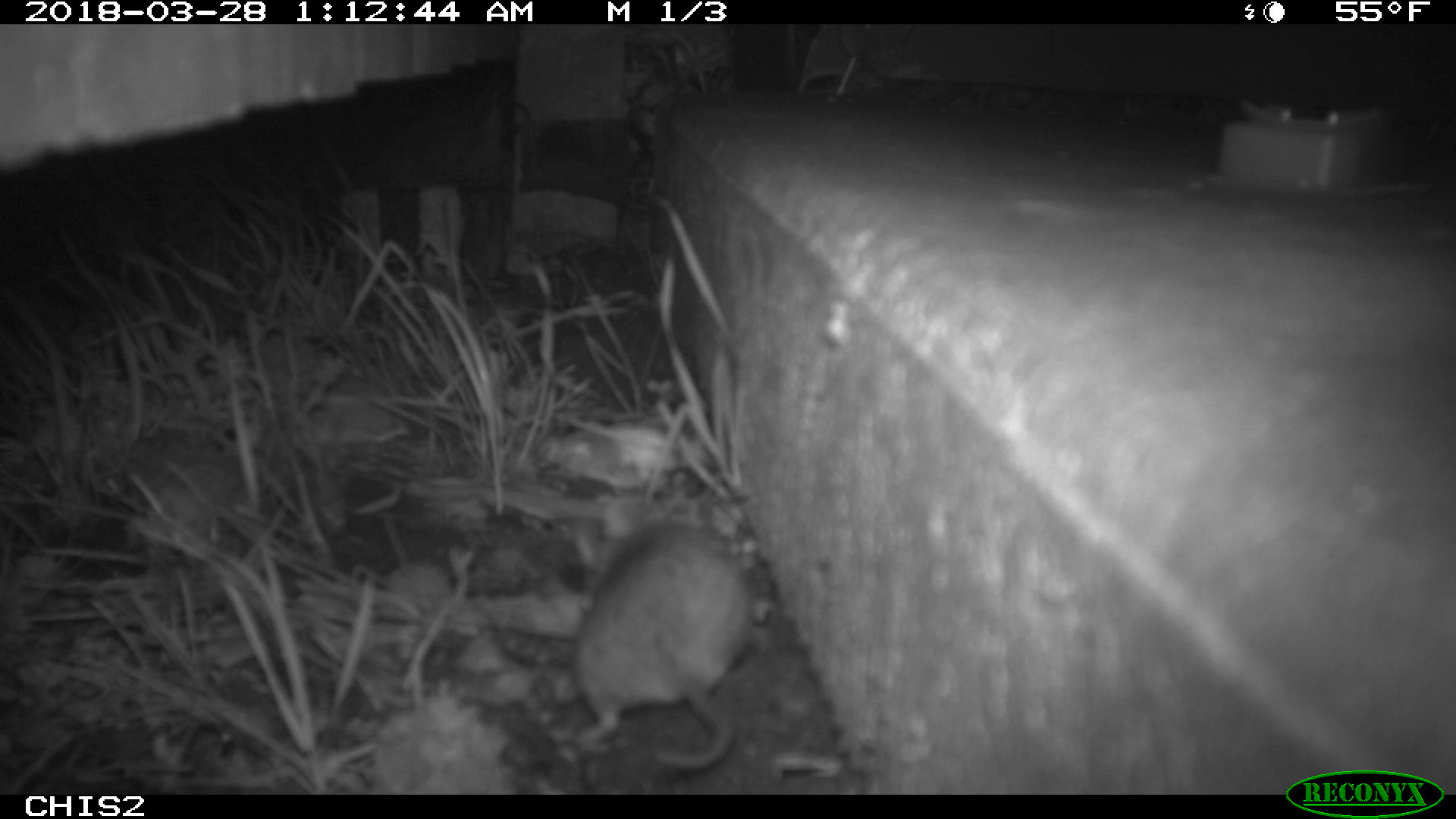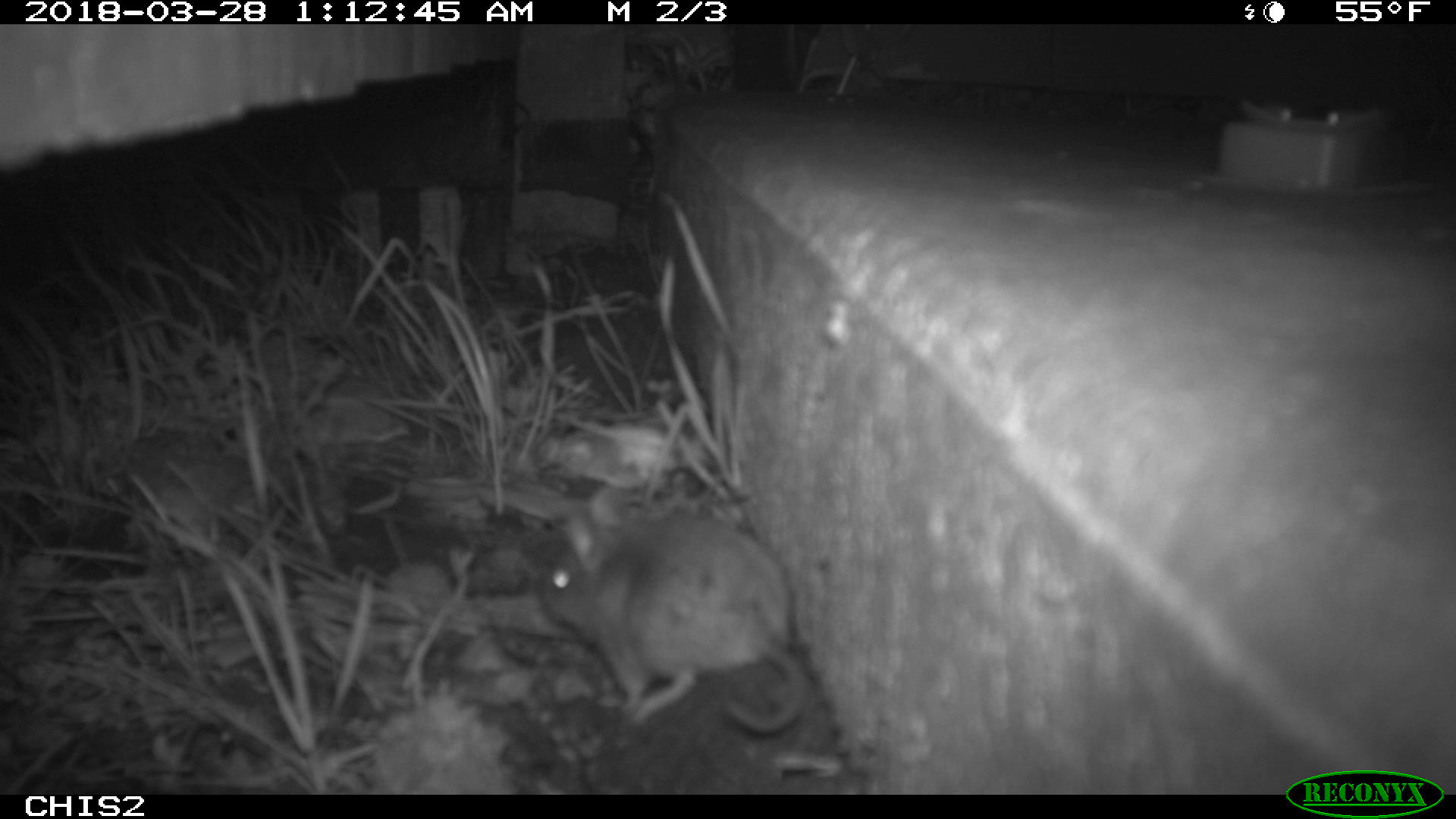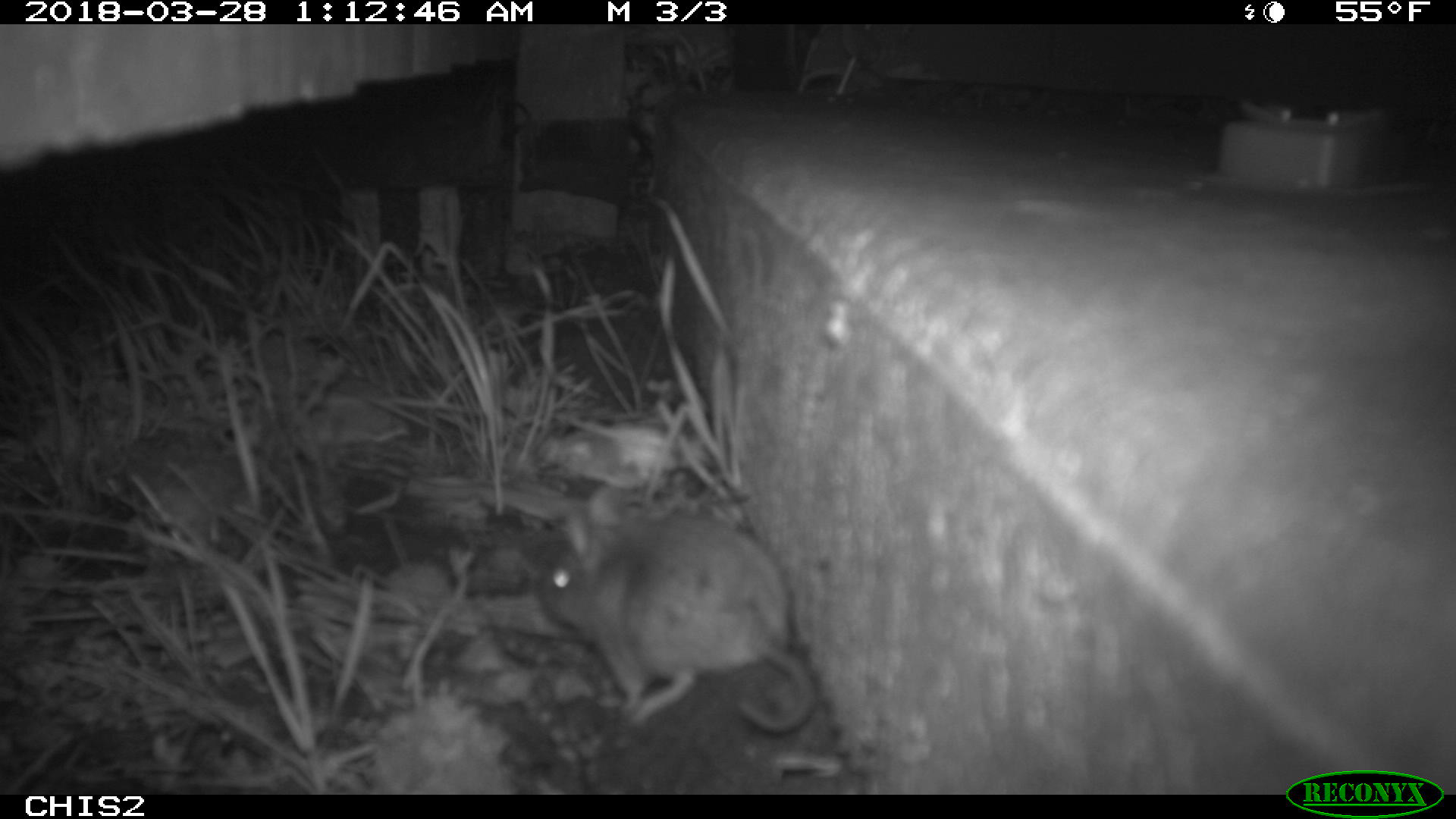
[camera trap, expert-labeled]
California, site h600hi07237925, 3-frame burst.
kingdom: Animalia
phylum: Chordata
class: Mammalia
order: Rodentia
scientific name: Rodentia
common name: rodent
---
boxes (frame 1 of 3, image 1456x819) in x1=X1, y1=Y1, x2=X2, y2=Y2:
rodent: x1=566, y1=501, x2=749, y2=770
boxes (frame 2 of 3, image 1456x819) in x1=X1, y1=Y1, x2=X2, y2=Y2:
rodent: x1=537, y1=485, x2=806, y2=733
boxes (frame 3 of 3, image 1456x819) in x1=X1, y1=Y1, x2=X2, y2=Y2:
rodent: x1=535, y1=509, x2=812, y2=733